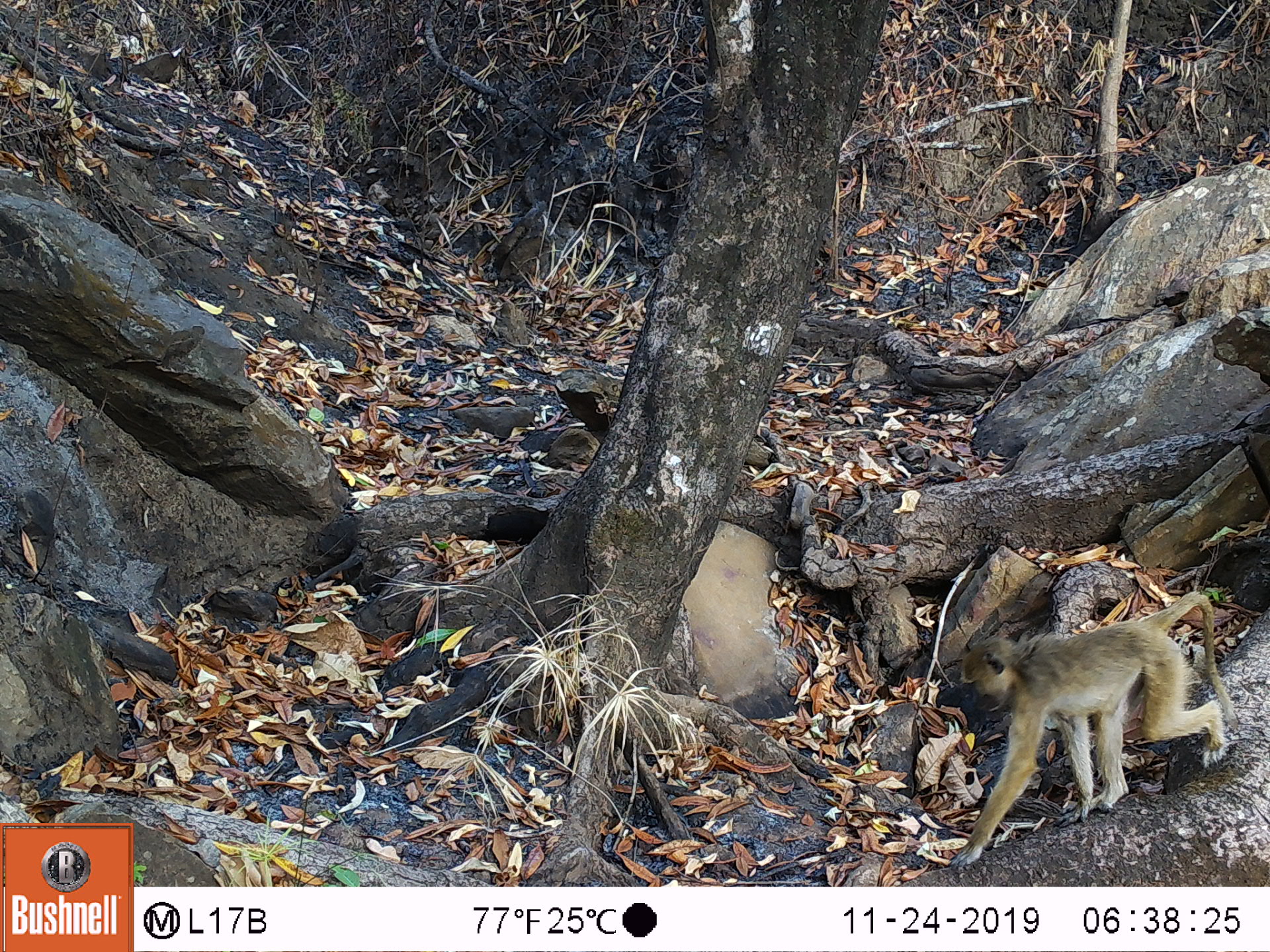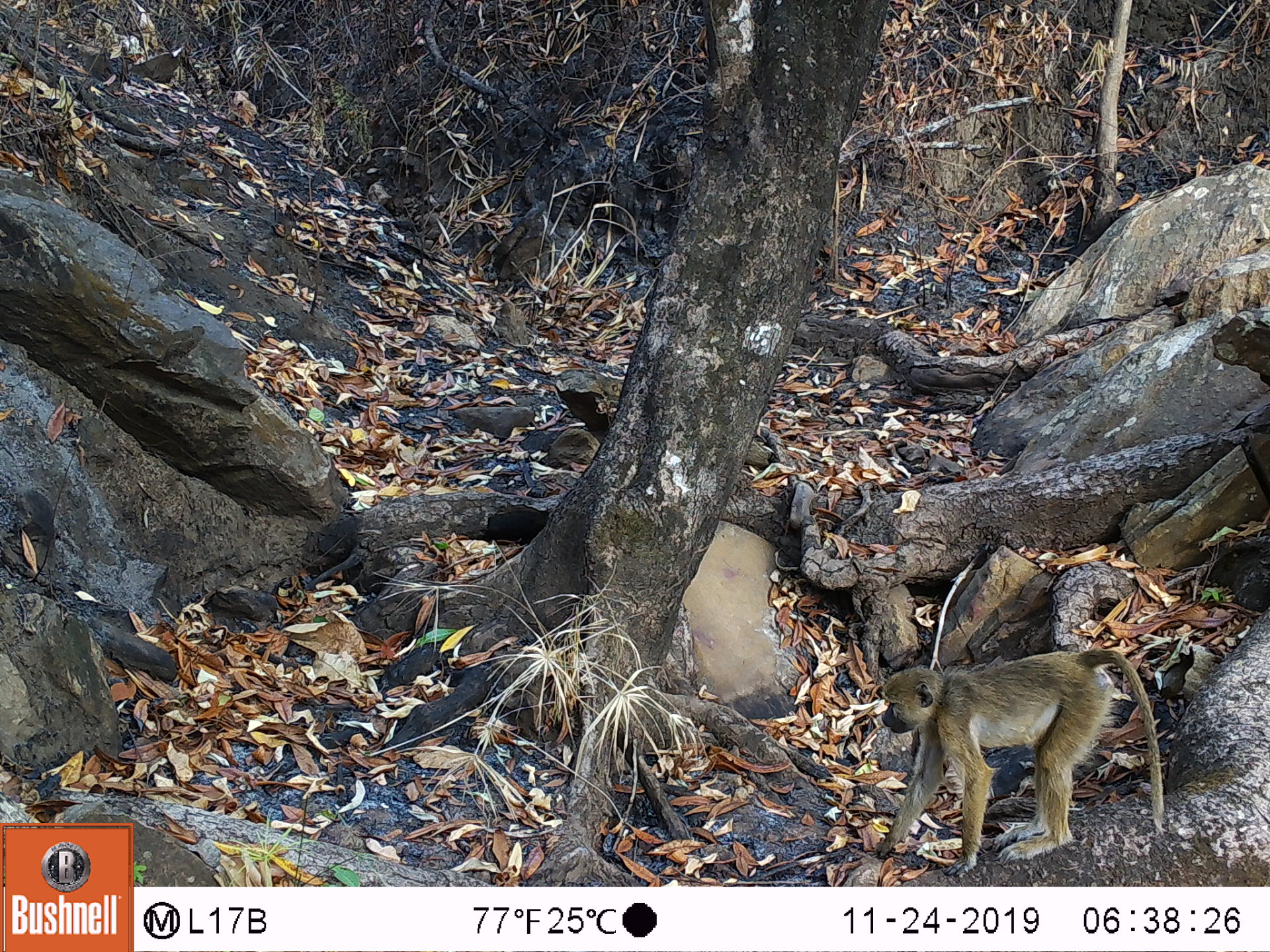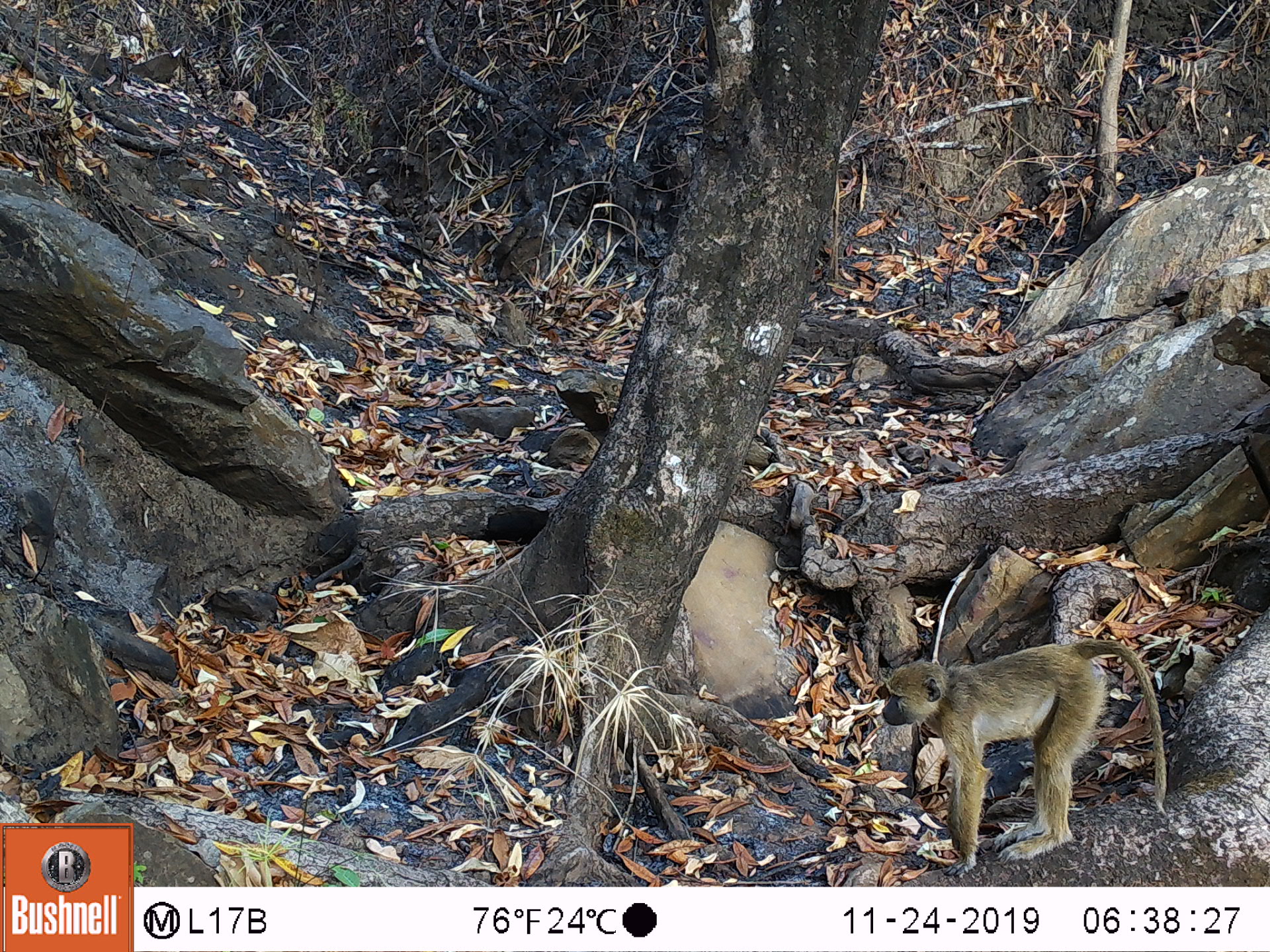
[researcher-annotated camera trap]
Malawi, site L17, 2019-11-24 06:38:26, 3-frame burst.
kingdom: Animalia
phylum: Chordata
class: Mammalia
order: Primates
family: Cercopithecidae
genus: Papio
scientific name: Papio cynocephalus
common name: yellow baboon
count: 1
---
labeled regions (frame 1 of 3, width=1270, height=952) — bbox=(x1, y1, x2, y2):
yellow baboon: bbox=(939, 590, 1229, 863)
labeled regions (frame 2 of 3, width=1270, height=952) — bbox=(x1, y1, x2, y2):
yellow baboon: bbox=(877, 643, 1172, 860)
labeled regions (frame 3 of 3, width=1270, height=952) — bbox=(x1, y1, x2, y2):
yellow baboon: bbox=(873, 631, 1174, 873)